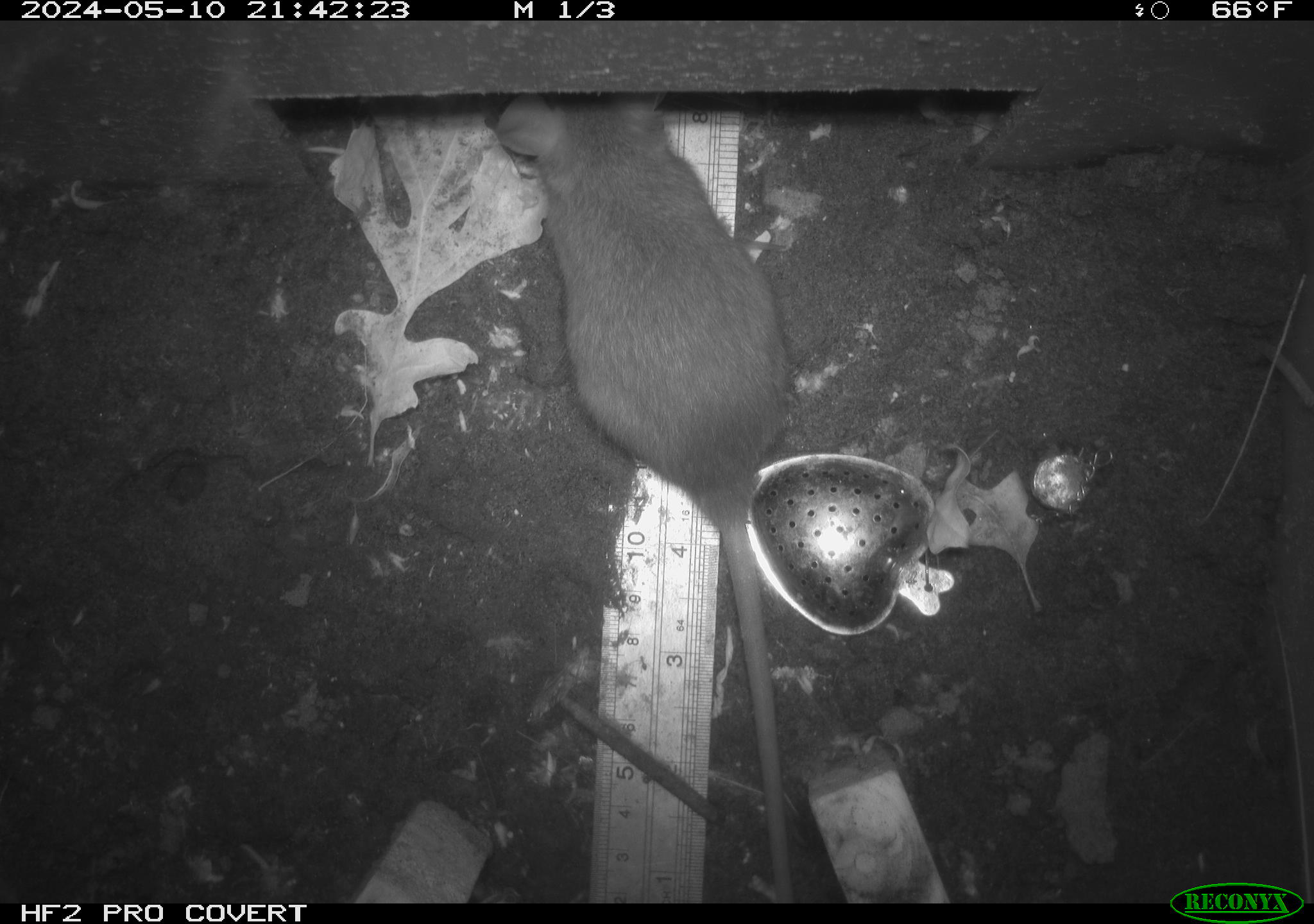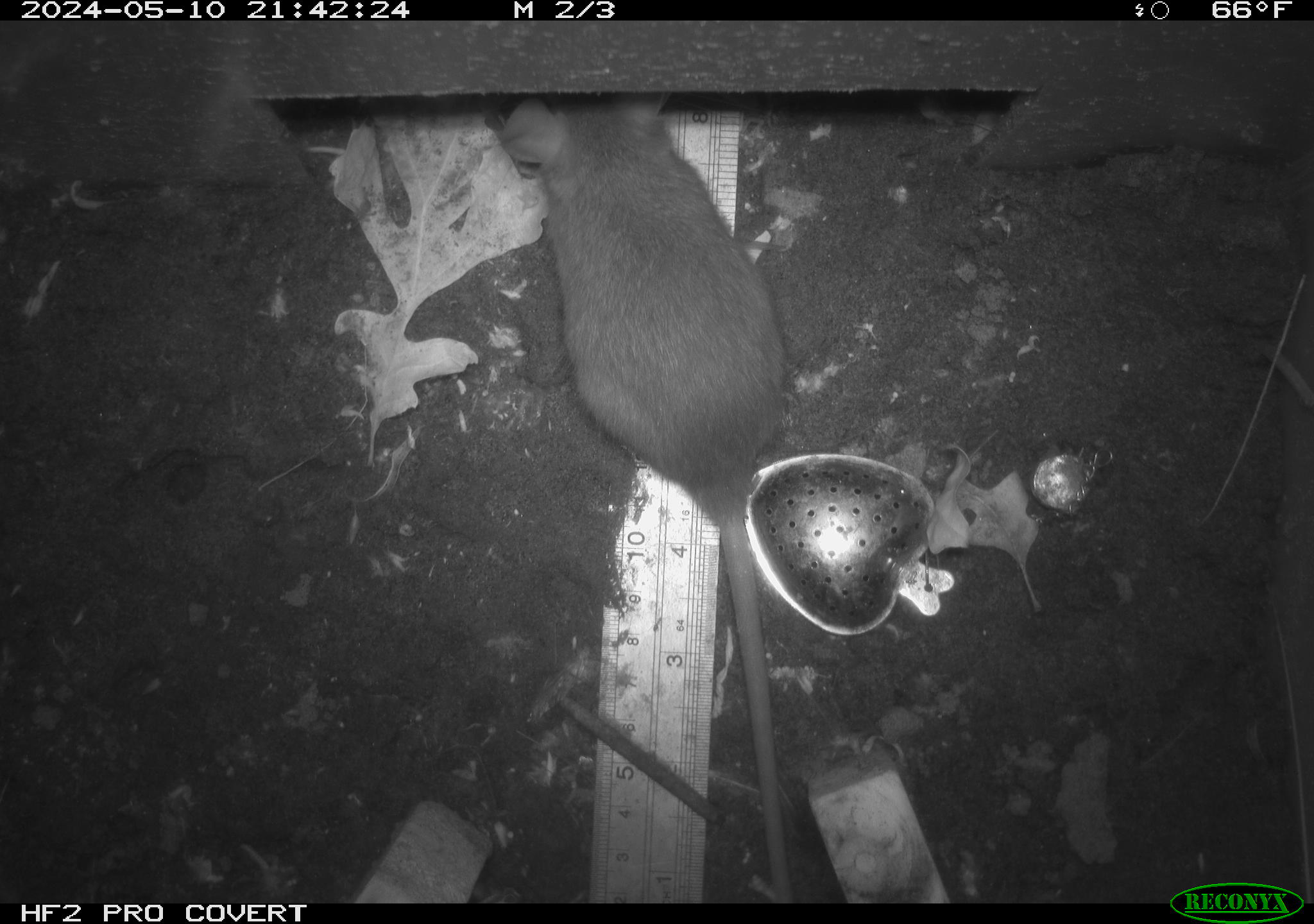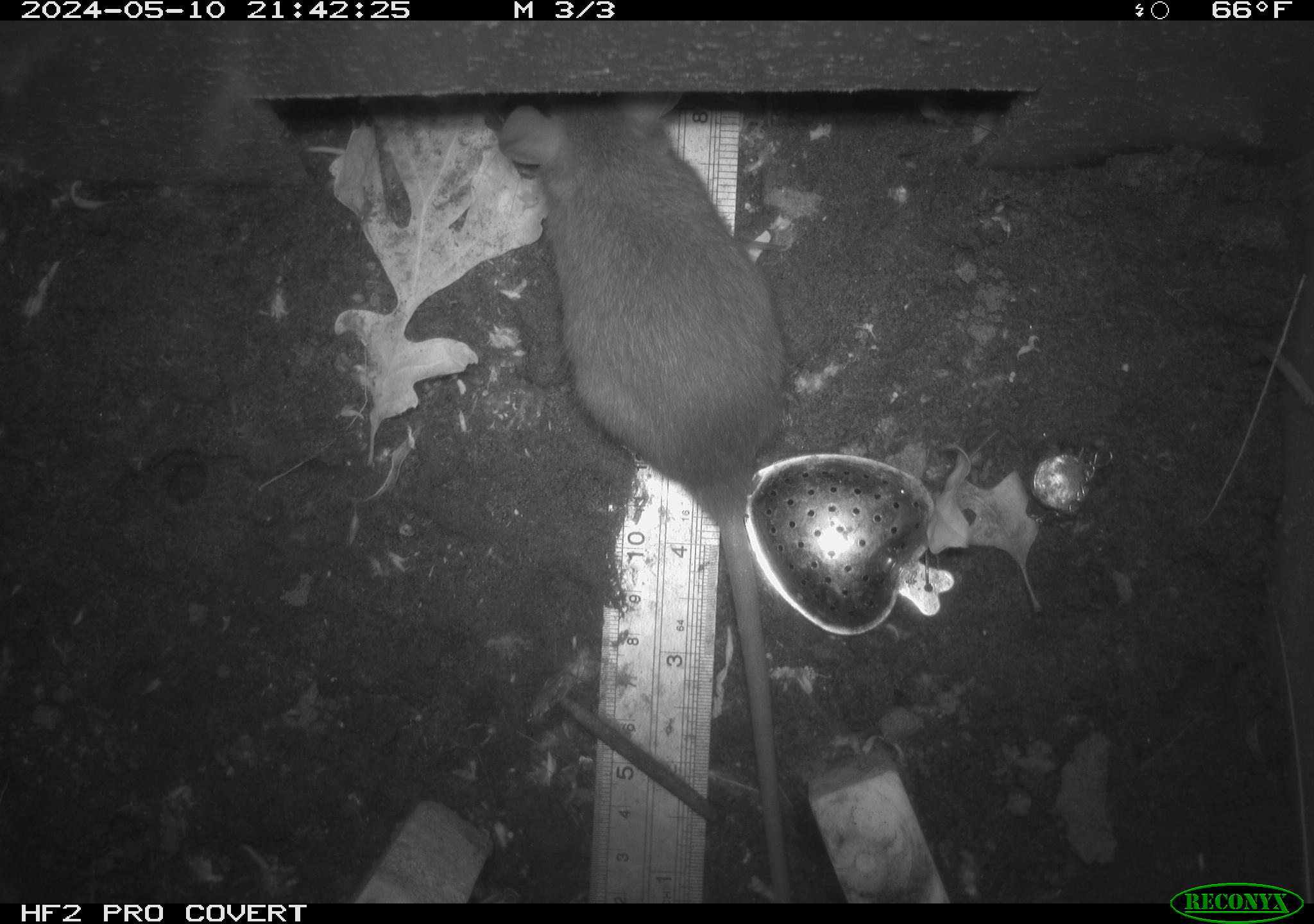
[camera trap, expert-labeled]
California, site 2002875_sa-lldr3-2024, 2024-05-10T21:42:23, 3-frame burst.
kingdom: Animalia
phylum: Chordata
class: Mammalia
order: Rodentia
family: Muridae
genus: Rattus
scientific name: Rattus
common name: rat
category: rattus species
Rattus species (rat) (Rattus).